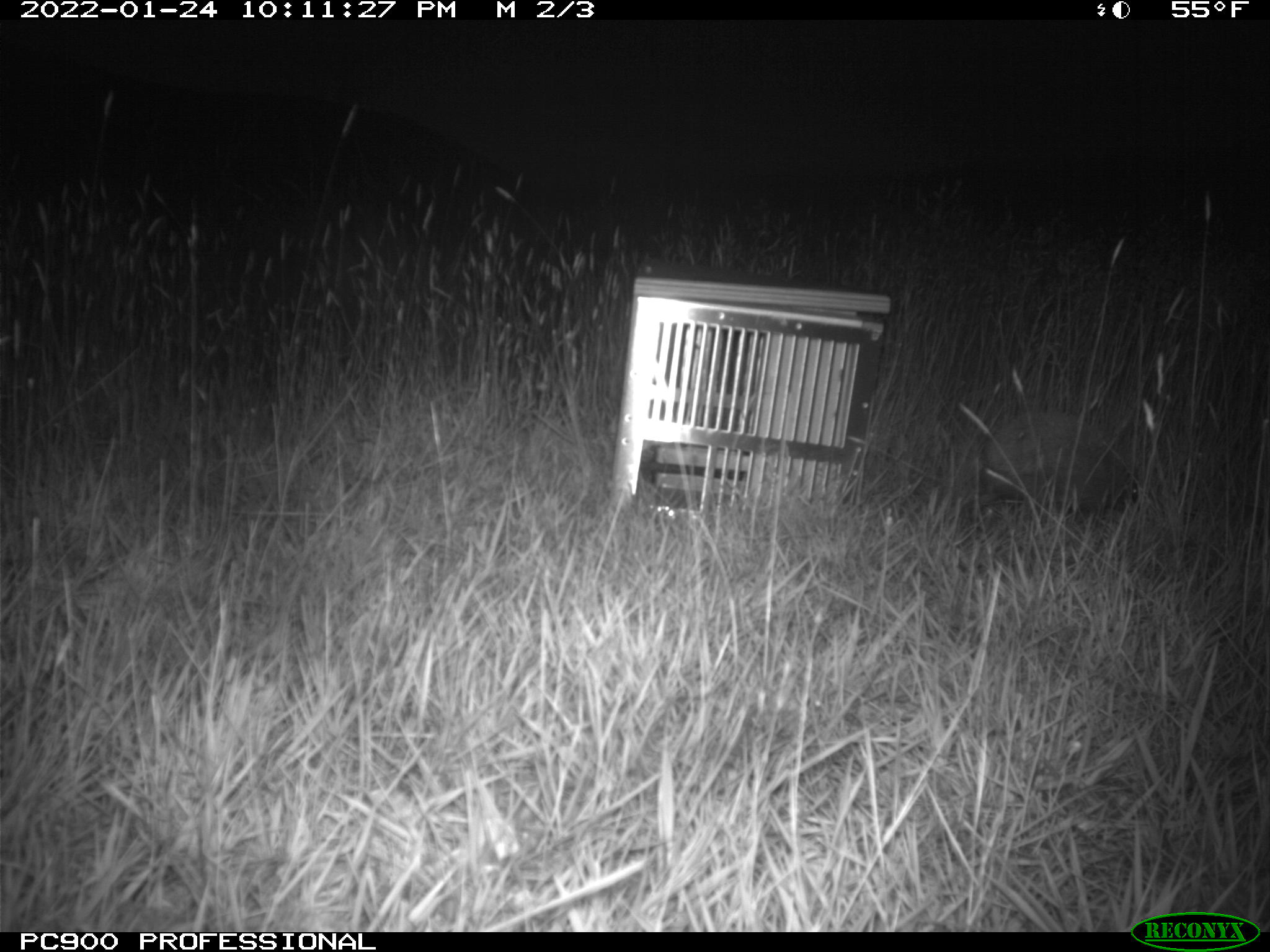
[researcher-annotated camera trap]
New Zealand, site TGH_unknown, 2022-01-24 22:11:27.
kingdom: Animalia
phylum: Chordata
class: Mammalia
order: Eulipotyphla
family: Erinaceidae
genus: Erinaceus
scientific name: Erinaceus europaeus europaeus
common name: european hedgehog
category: hedgehog